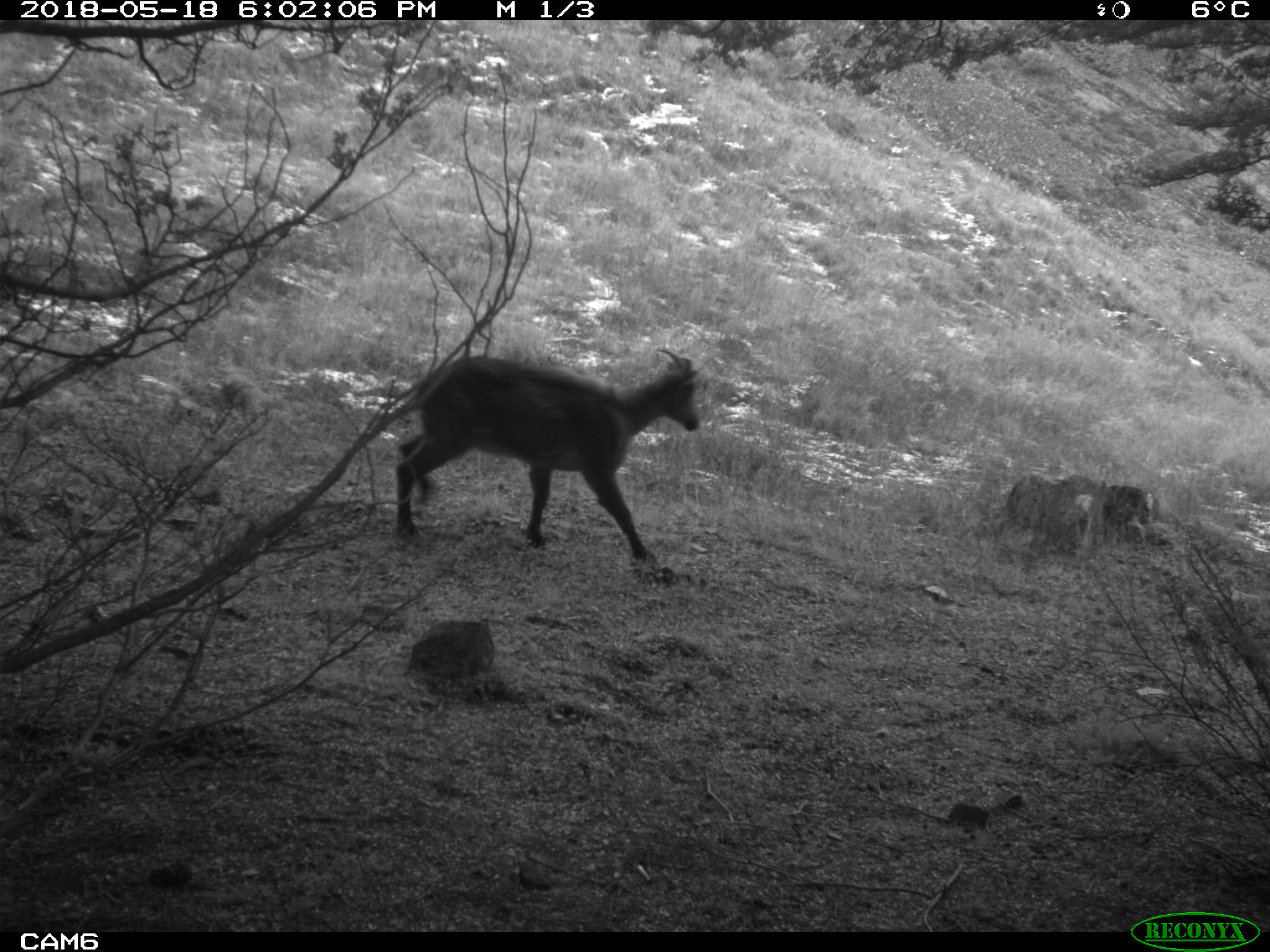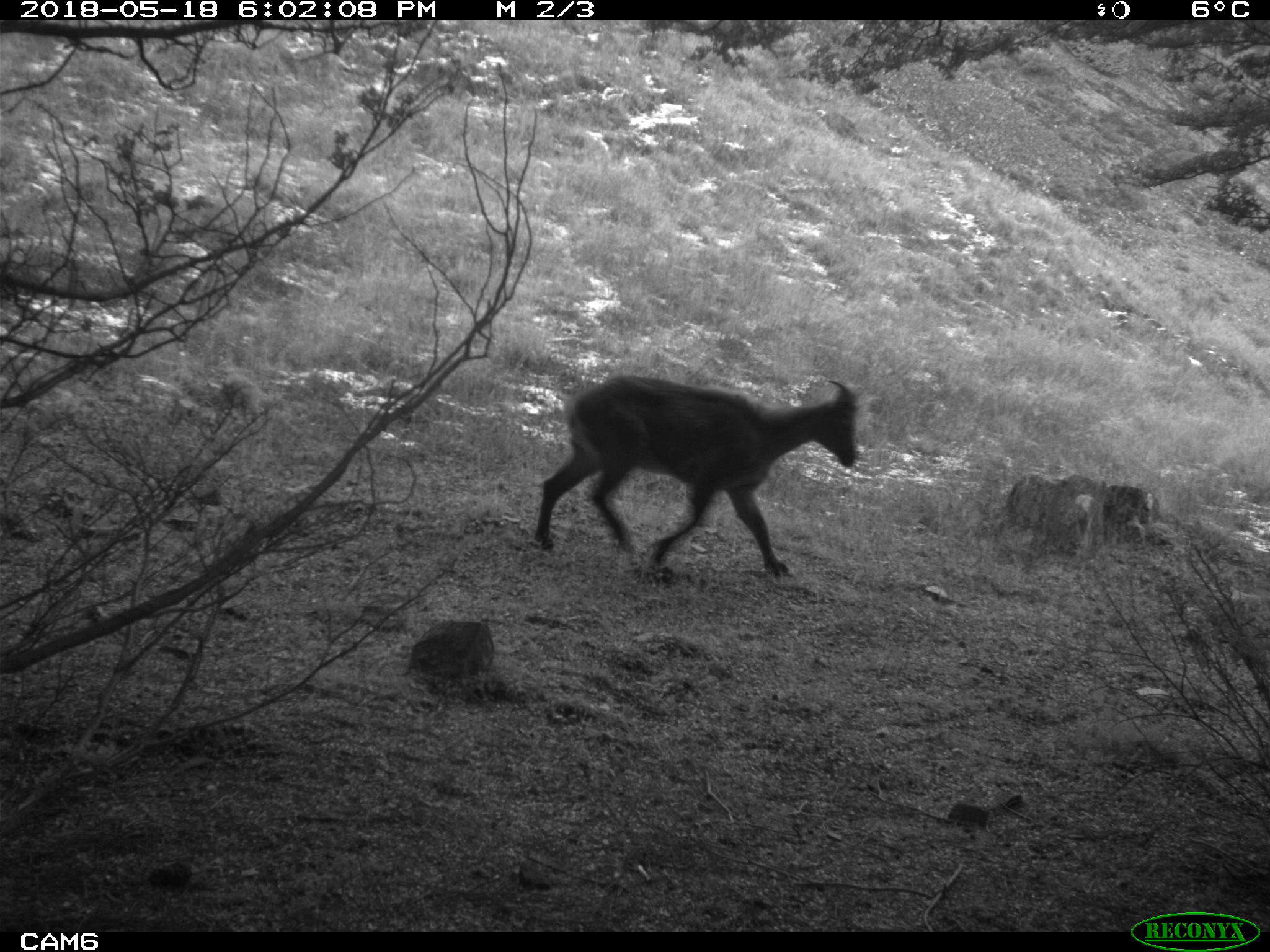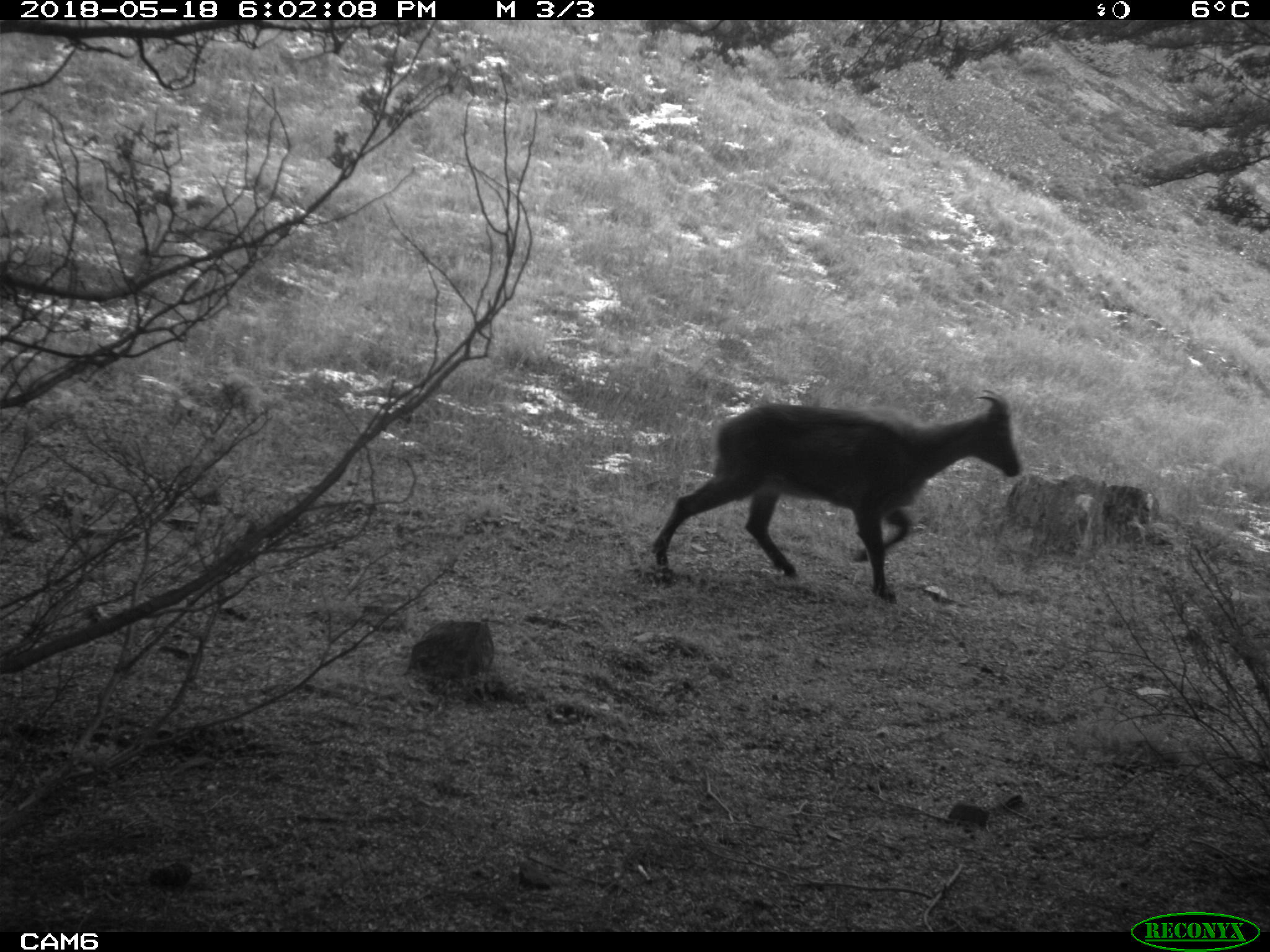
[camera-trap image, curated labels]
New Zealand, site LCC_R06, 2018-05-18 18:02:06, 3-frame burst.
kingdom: Animalia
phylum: Chordata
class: Mammalia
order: Artiodactyla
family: Bovidae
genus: Nilgiritragus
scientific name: Nilgiritragus hylocrius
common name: tahr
Tahr (Nilgiritragus hylocrius).